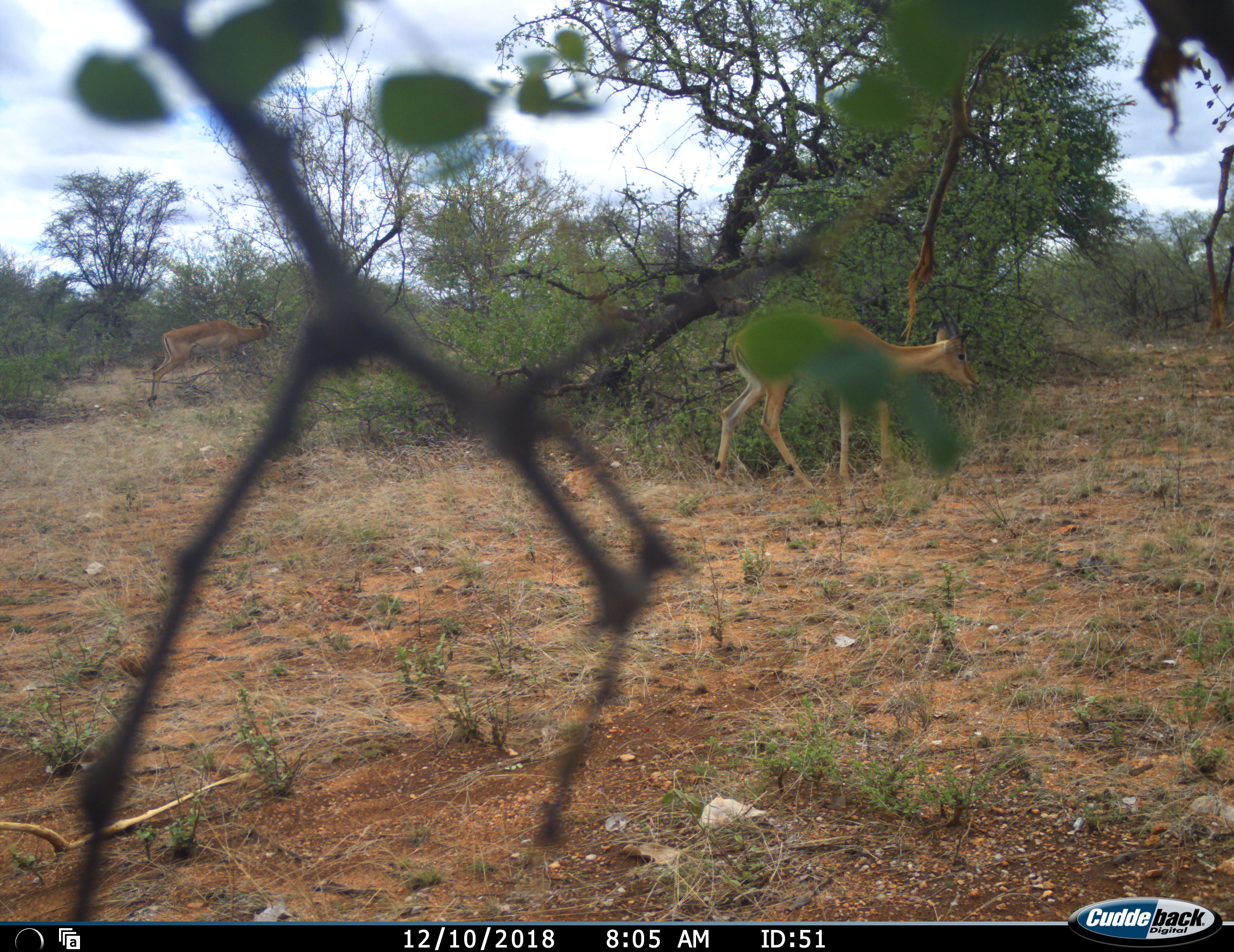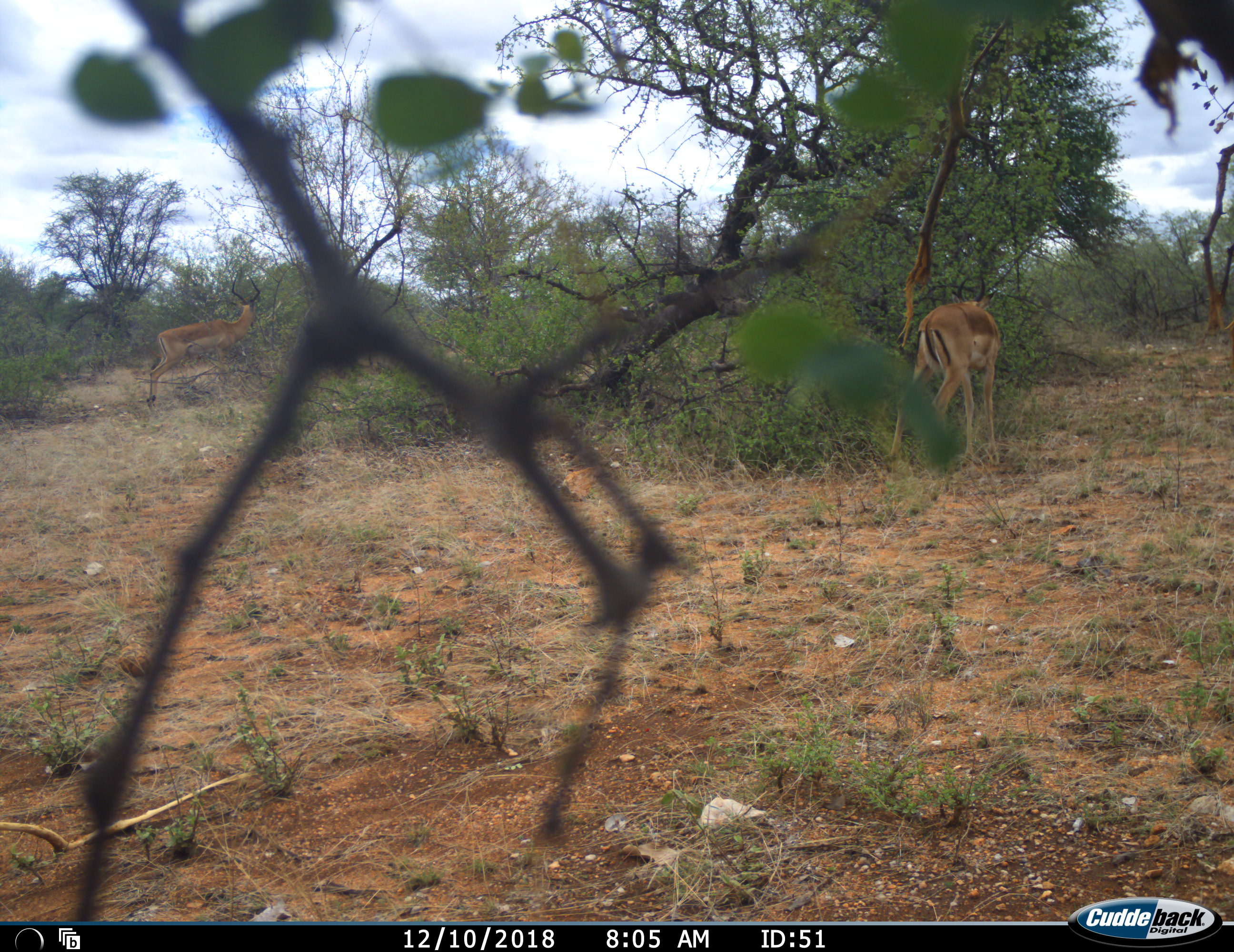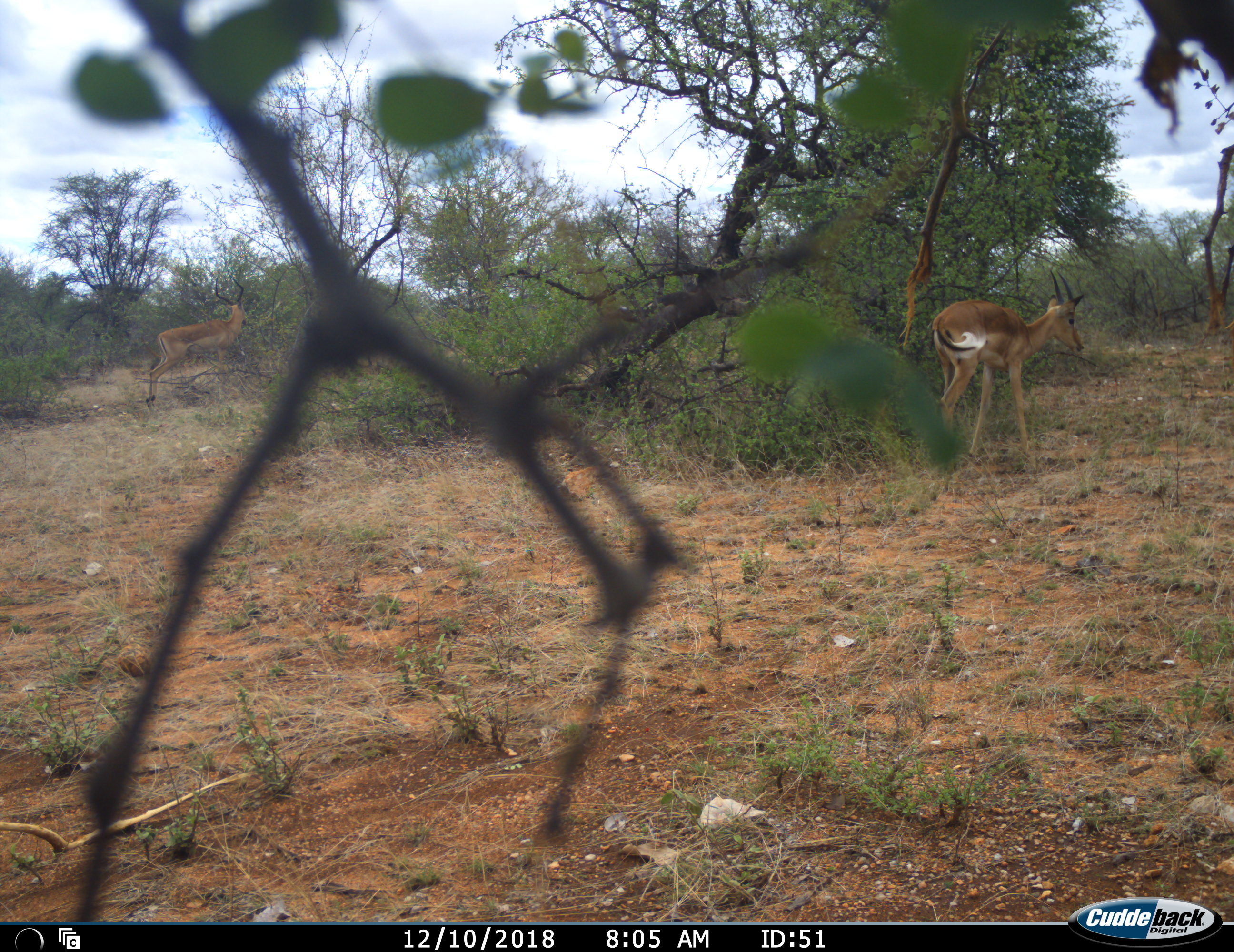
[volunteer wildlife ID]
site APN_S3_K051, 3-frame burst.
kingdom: Animalia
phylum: Chordata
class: Mammalia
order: Artiodactyla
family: Bovidae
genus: Aepyceros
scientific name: Aepyceros melampus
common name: impala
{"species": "impala (Aepyceros melampus)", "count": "2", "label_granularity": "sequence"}